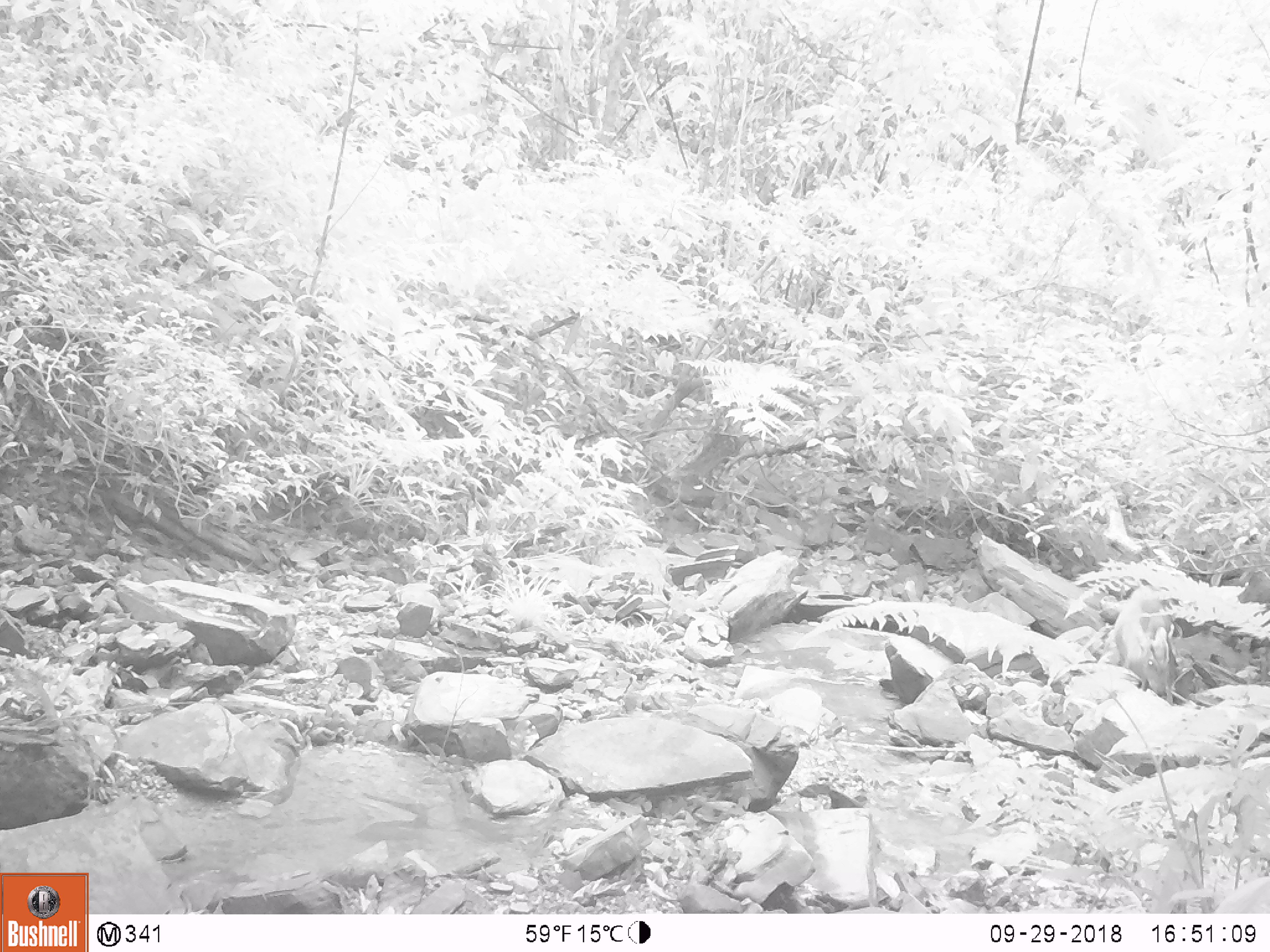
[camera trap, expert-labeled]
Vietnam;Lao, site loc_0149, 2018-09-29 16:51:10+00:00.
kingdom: Animalia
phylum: Chordata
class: Mammalia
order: Artiodactyla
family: Cervidae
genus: Muntiacus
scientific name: Muntiacus rooseveltorum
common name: roosevelt's muntjac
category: roosevelts muntjac group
Roosevelts muntjac group (roosevelt's muntjac) (Muntiacus rooseveltorum). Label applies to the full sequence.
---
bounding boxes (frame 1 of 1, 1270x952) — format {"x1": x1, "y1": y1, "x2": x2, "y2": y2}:
roosevelts muntjac group: {"x1": 1114, "y1": 585, "x2": 1175, "y2": 704}